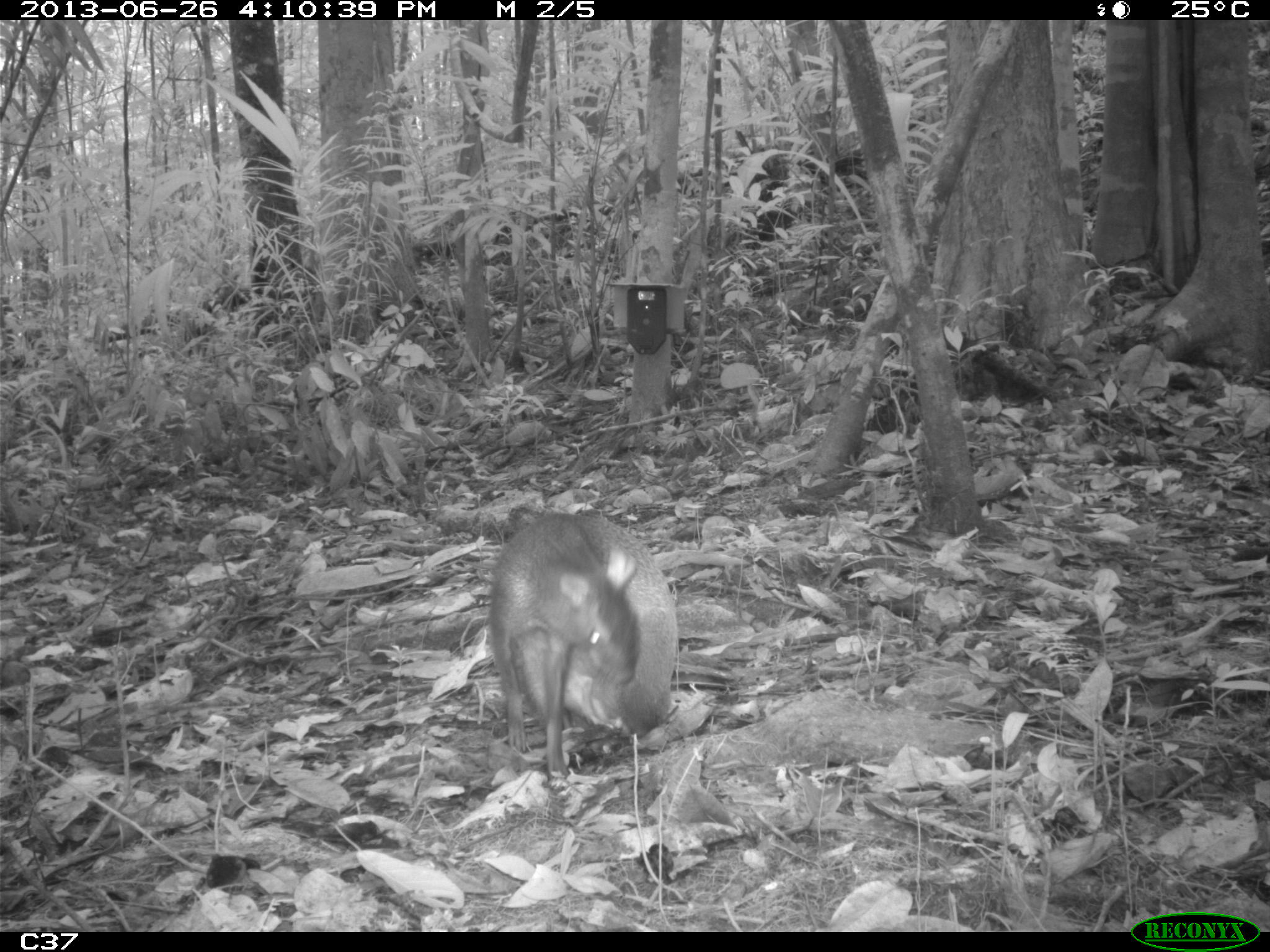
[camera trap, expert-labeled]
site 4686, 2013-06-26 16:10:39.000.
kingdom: Animalia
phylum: Chordata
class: Mammalia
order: Rodentia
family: Dasyproctidae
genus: Dasyprocta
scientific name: Dasyprocta leporina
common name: red-rumped agouti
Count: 1.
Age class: adult.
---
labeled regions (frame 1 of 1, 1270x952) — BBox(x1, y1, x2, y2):
dasyprocta leporina: BBox(488, 503, 688, 779)